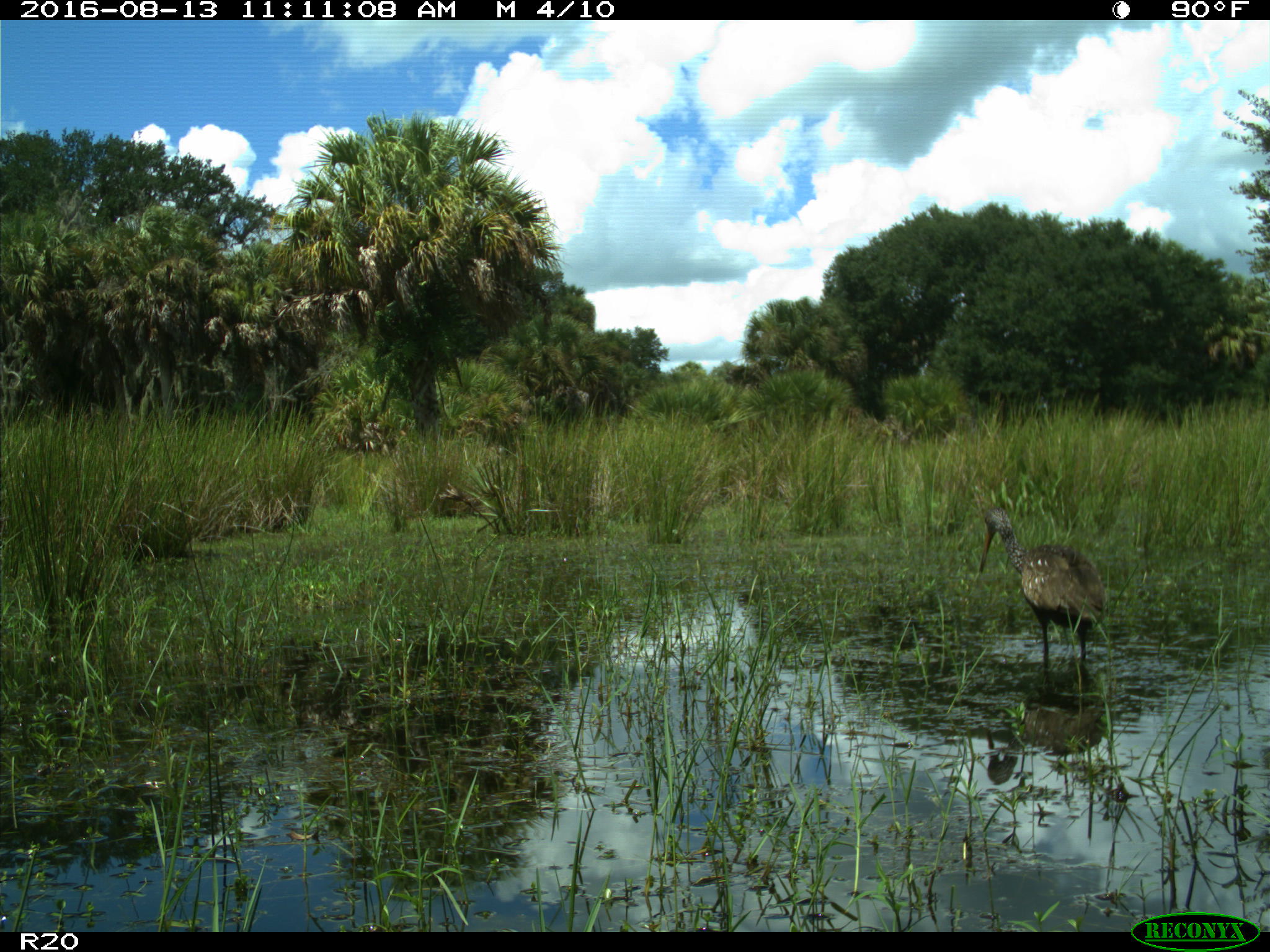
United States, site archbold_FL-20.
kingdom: Animalia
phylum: Chordata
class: Aves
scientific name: Aves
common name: birds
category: unidentified bird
Unidentified bird (birds) (Aves).